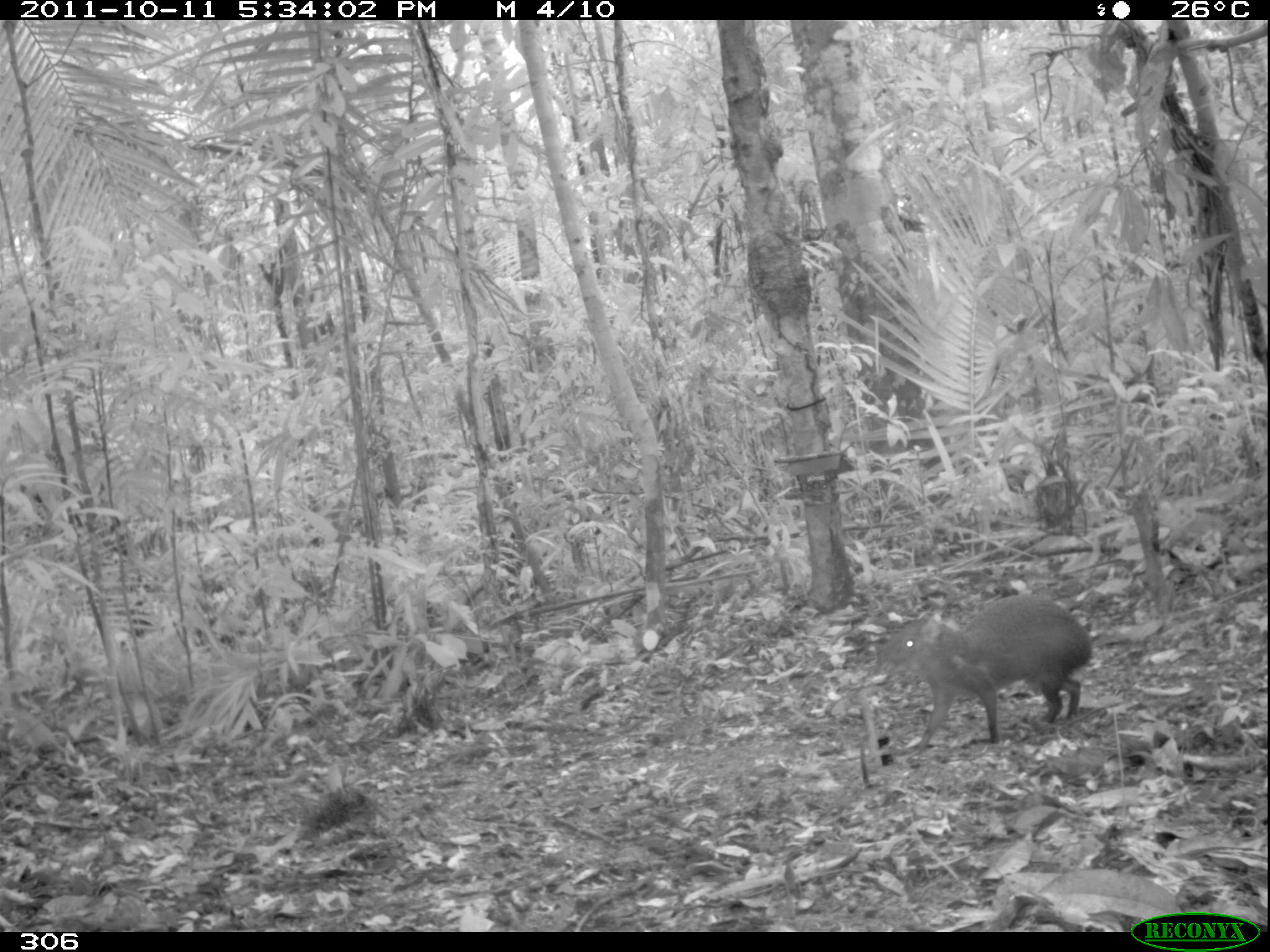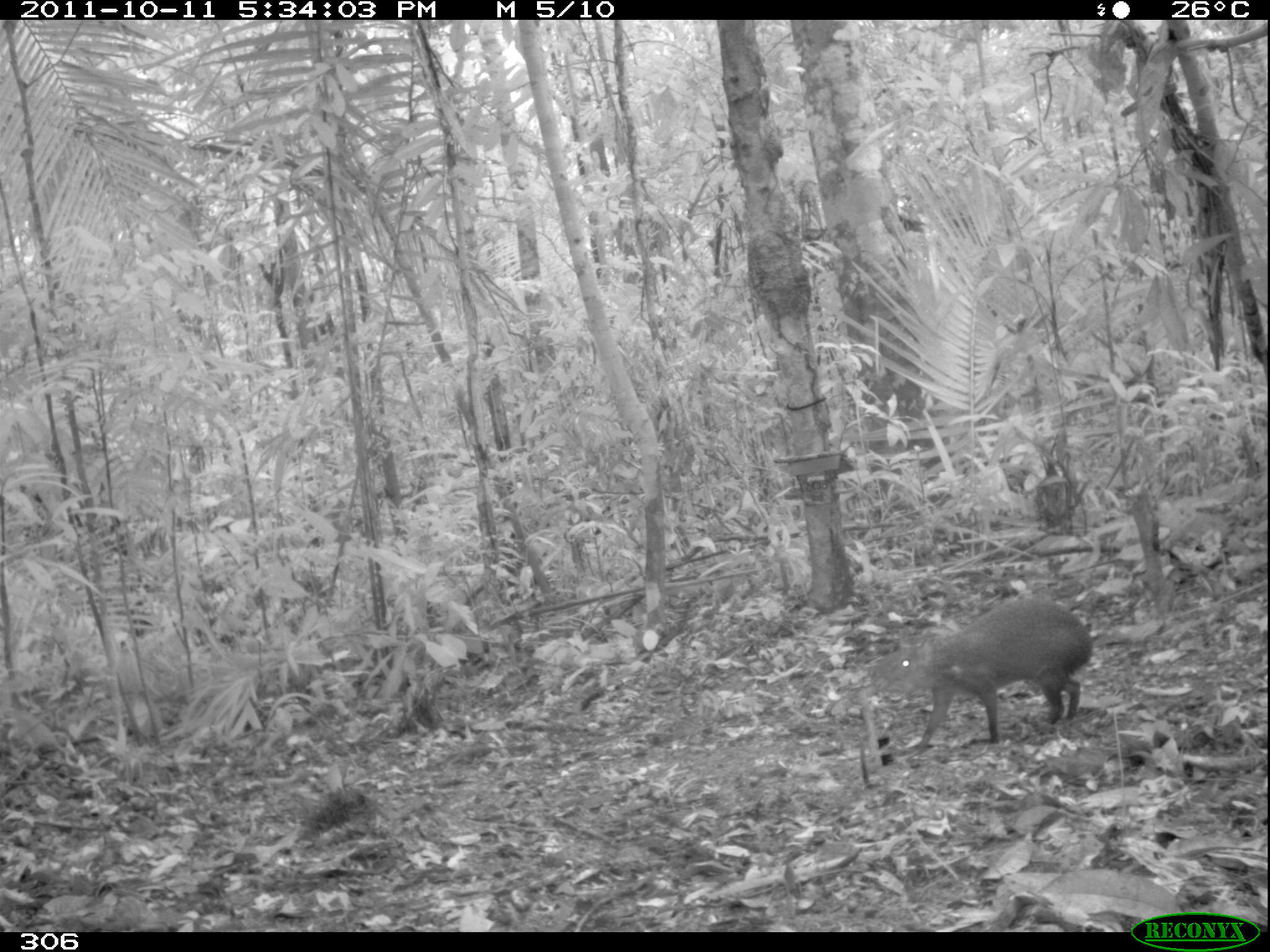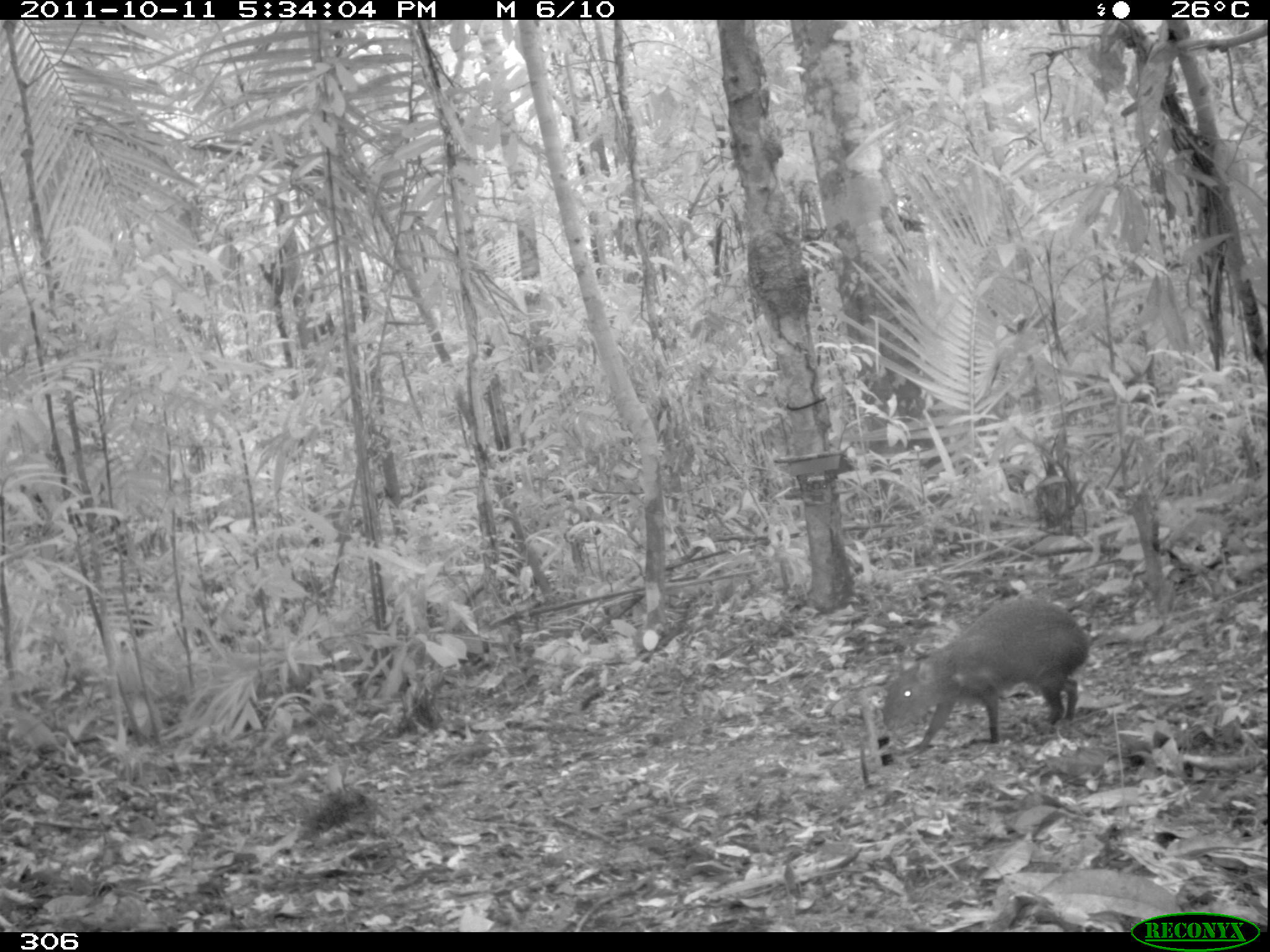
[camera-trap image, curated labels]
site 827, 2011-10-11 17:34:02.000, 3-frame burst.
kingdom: Animalia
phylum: Chordata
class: Mammalia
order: Rodentia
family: Dasyproctidae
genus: Dasyprocta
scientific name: Dasyprocta punctata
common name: central american agouti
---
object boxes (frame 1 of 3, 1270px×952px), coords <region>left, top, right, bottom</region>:
dasyprocta punctata: <region>869, 596, 1092, 757</region>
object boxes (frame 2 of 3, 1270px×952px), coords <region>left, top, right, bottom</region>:
dasyprocta punctata: <region>870, 598, 1094, 752</region>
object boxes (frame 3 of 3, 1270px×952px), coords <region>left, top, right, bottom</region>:
dasyprocta punctata: <region>883, 599, 1089, 757</region>